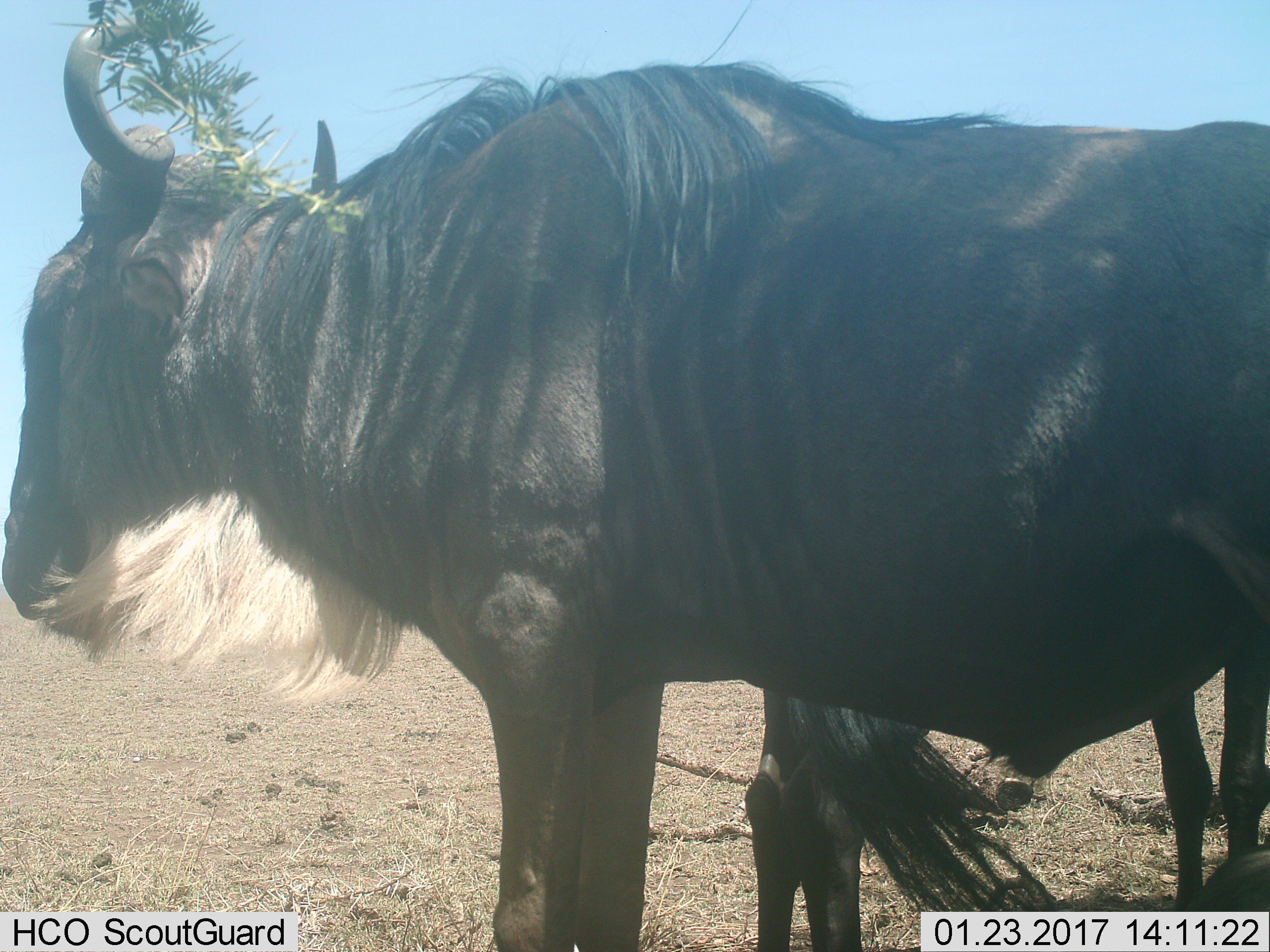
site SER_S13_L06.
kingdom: Animalia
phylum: Chordata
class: Mammalia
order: Artiodactyla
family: Bovidae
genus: Connochaetes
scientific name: Connochaetes taurinus taurinus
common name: blue wildebeest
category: wildebeestblue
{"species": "wildebeestblue (blue wildebeest) (Connochaetes taurinus taurinus)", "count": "3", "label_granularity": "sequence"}